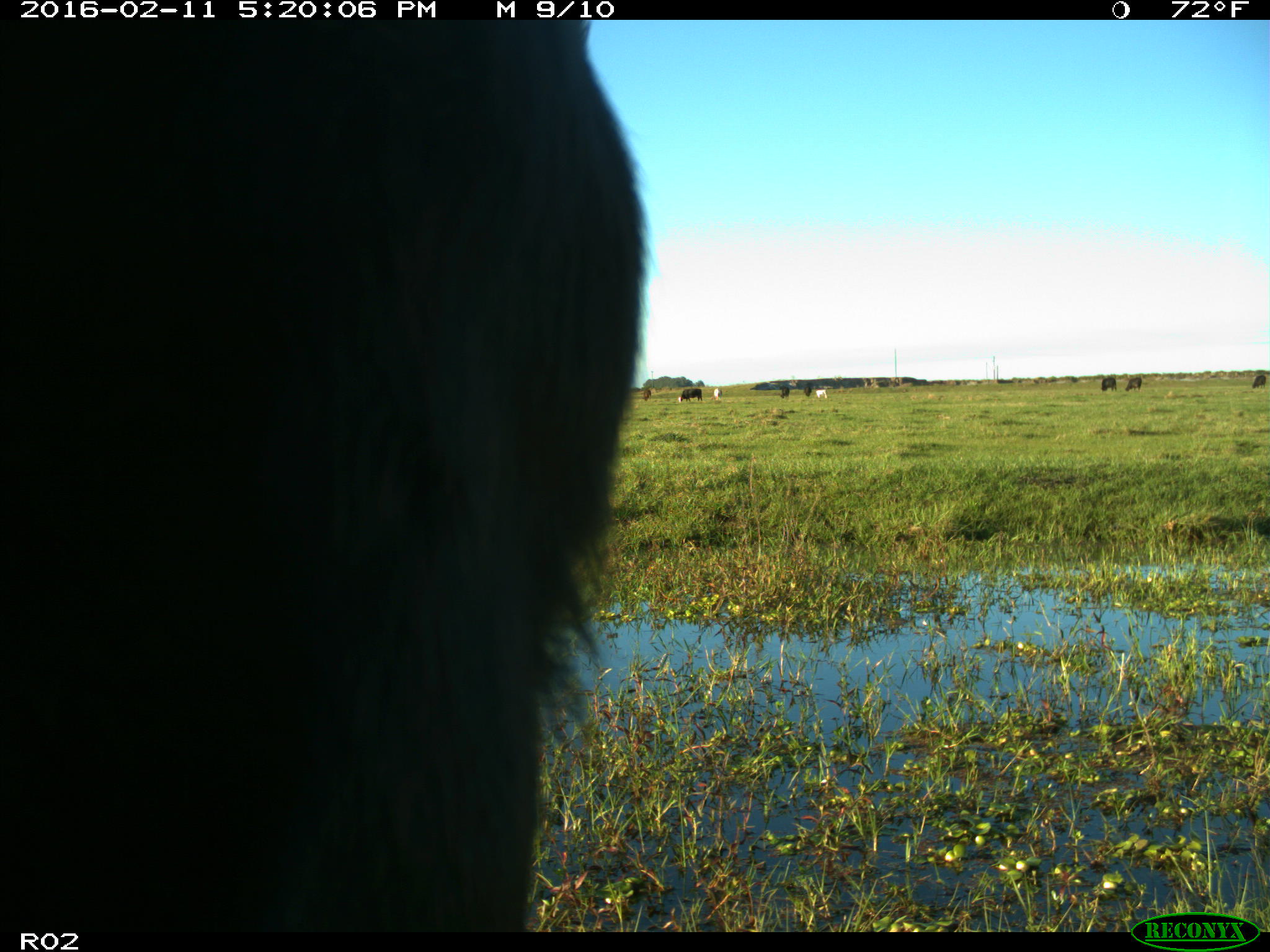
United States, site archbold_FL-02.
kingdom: Animalia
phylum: Chordata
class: Mammalia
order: Artiodactyla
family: Bovidae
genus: Bos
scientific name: Bos taurus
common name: domestic cow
Bos taurus (domestic cow).